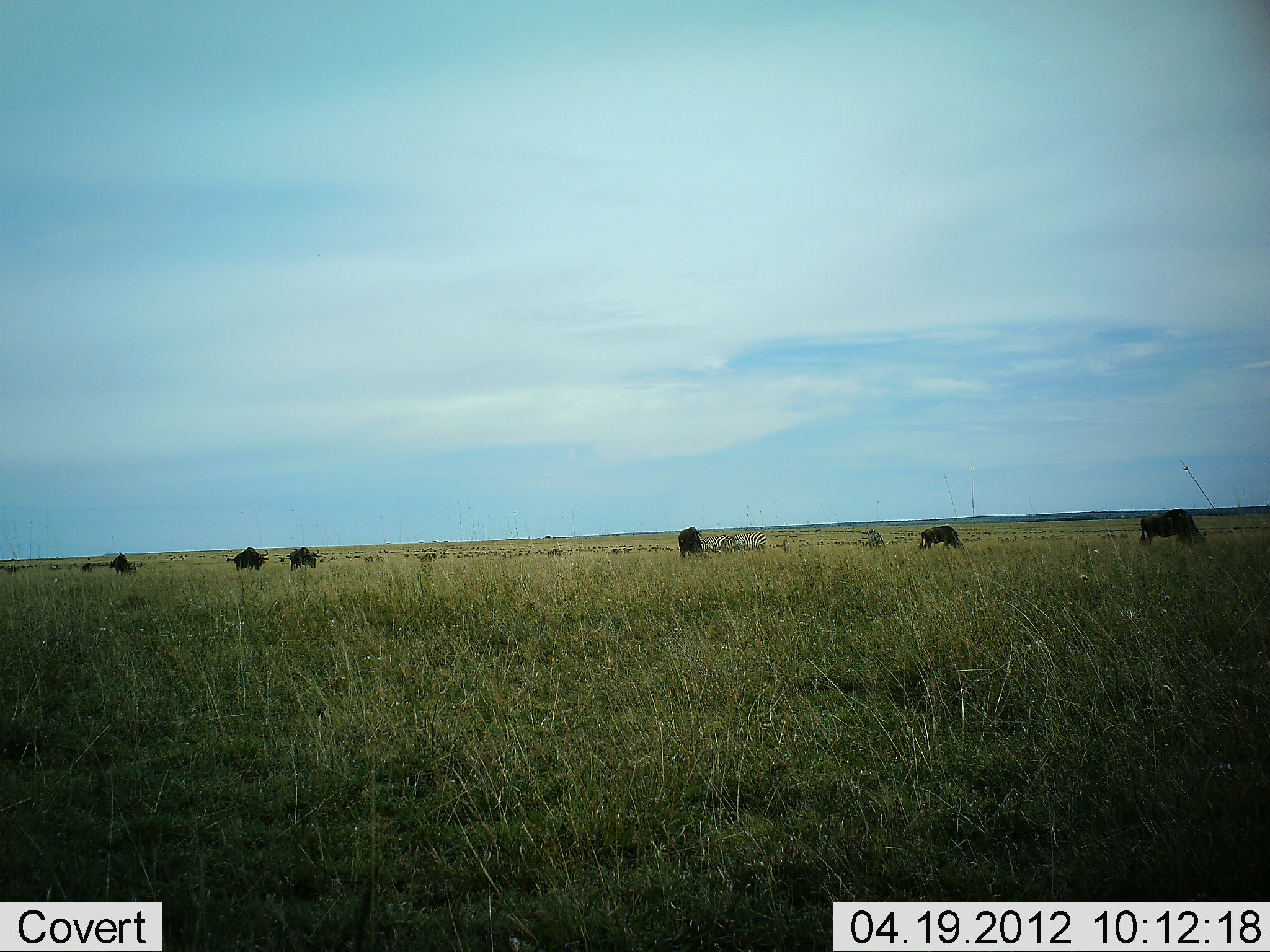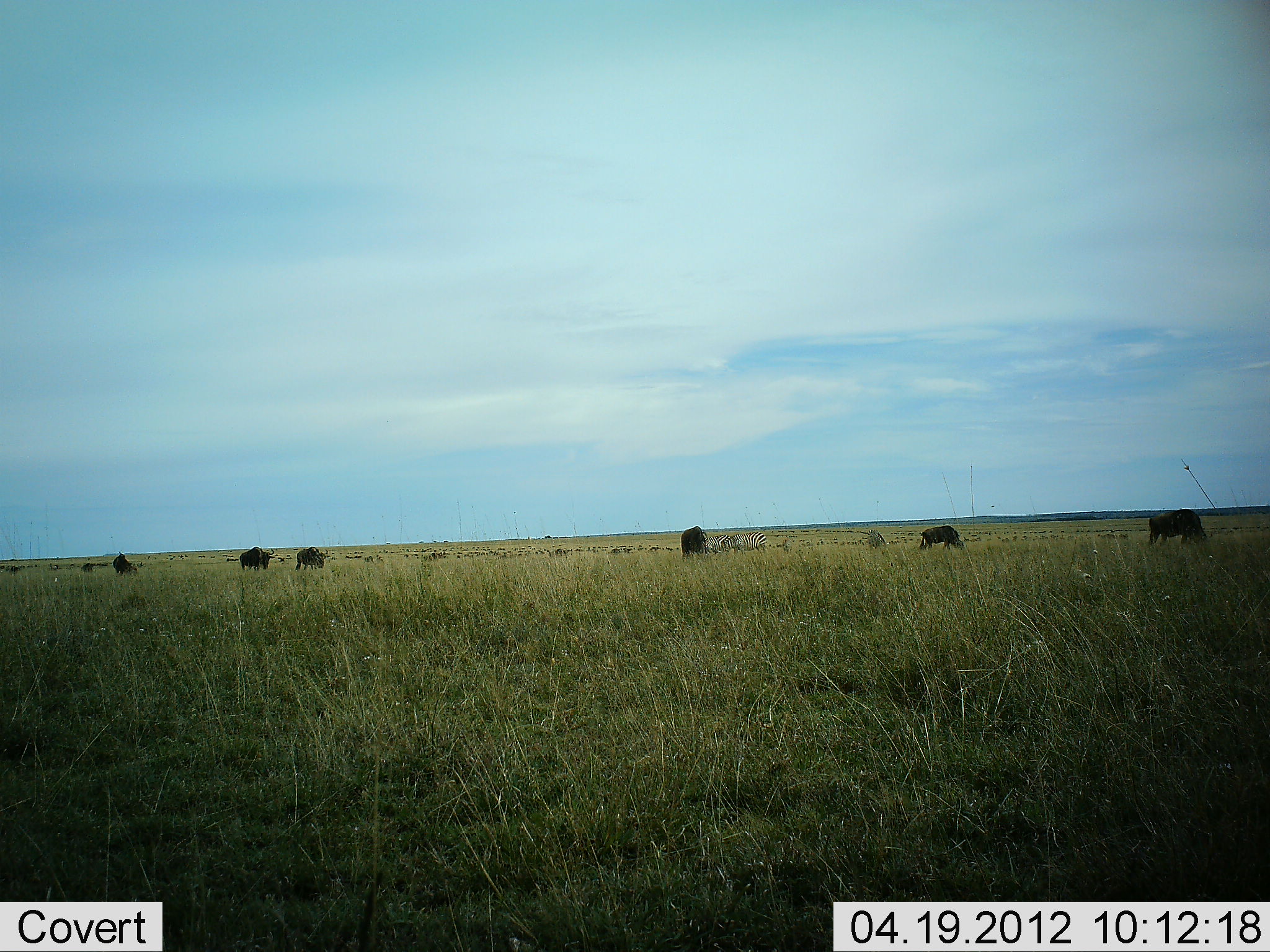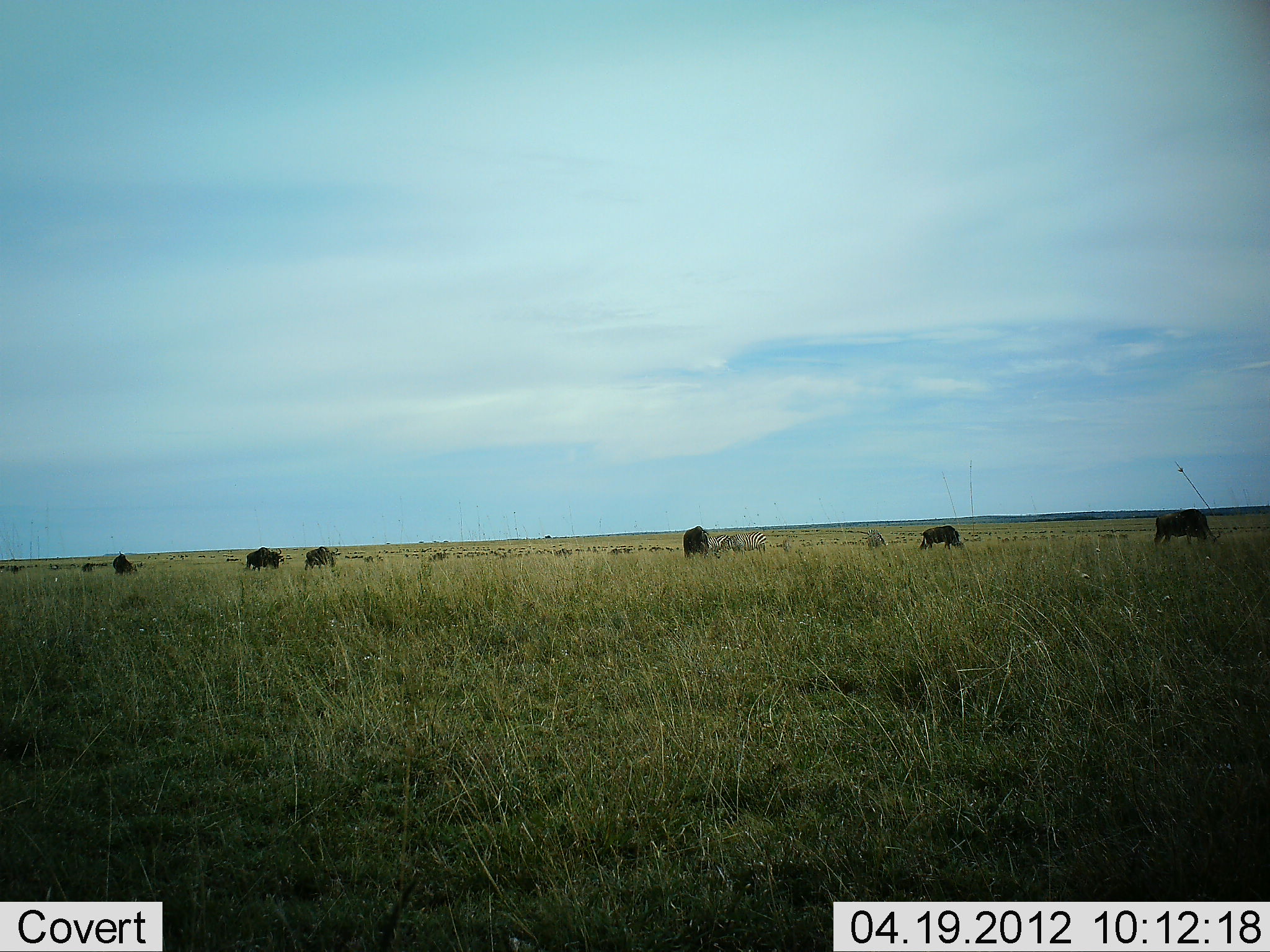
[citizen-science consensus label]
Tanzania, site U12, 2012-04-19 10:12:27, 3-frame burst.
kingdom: Animalia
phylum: Chordata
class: Mammalia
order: Artiodactyla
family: Bovidae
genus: Connochaetes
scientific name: Connochaetes taurinus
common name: blue wildebeest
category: wildebeest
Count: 6.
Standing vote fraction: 12%.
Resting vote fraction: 0%.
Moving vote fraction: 12%.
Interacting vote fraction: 0%.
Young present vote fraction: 0%.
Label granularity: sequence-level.